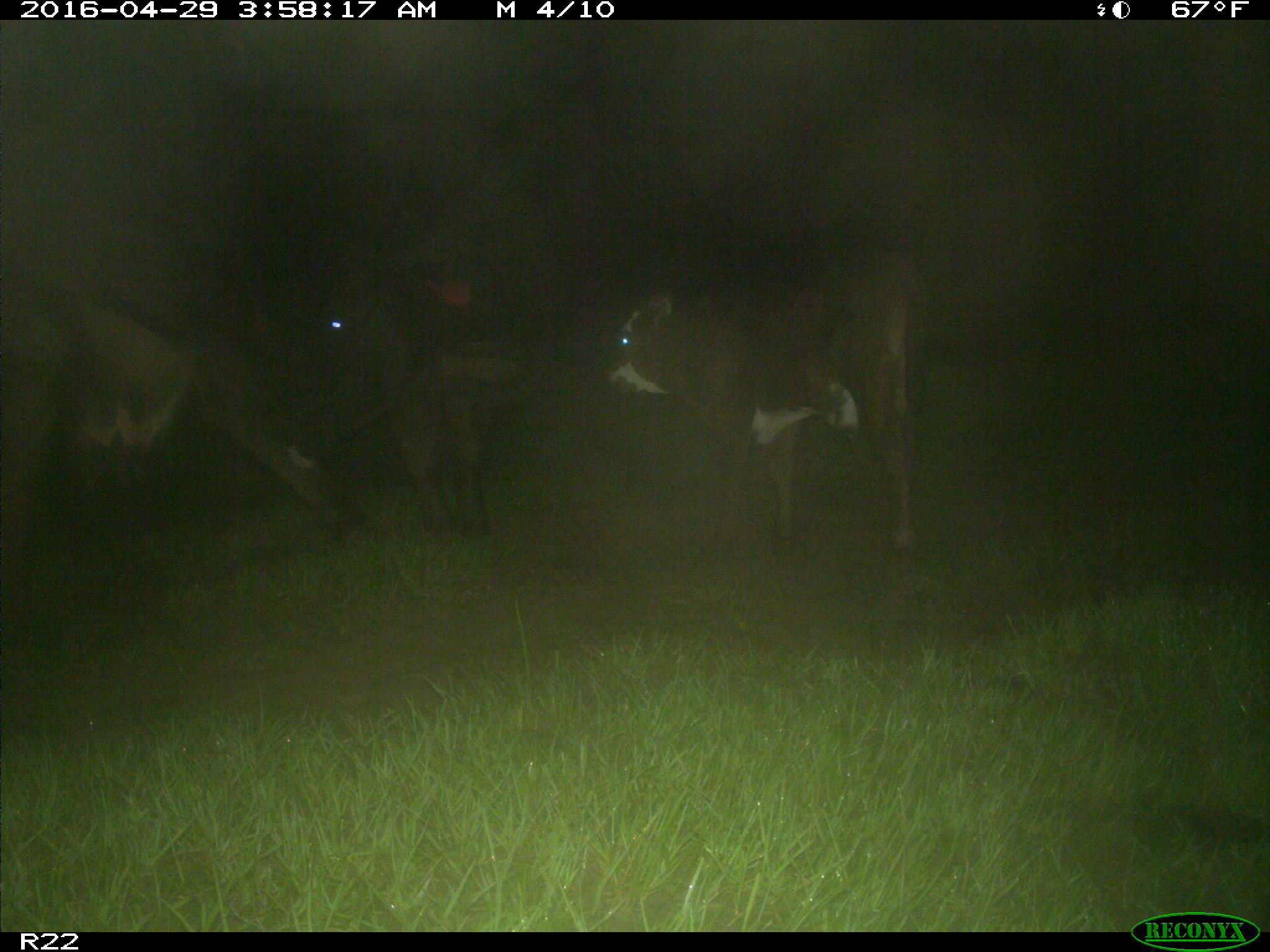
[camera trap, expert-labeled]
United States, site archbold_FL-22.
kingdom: Animalia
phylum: Chordata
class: Mammalia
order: Artiodactyla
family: Bovidae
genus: Bos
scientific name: Bos taurus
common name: domestic cow